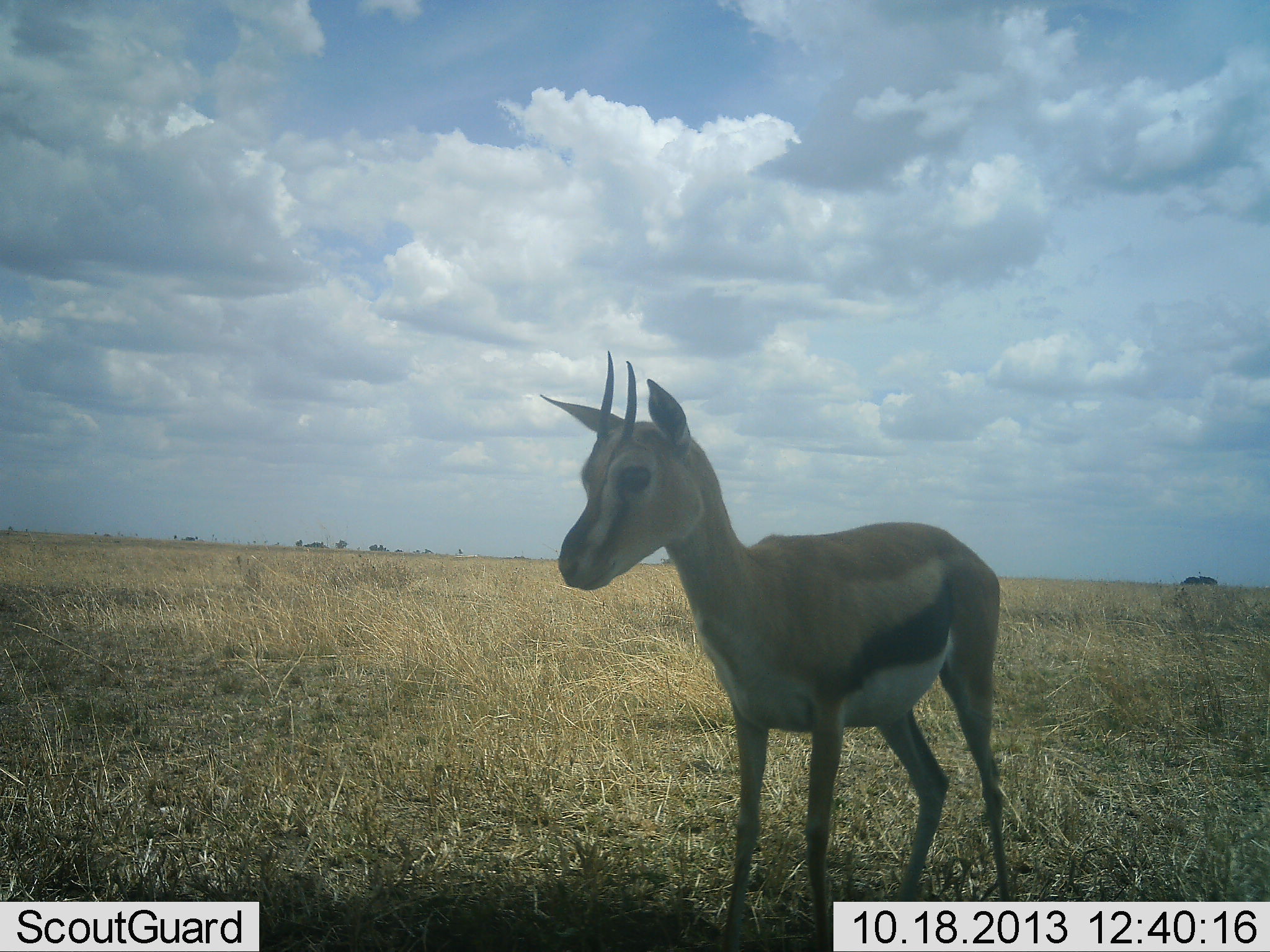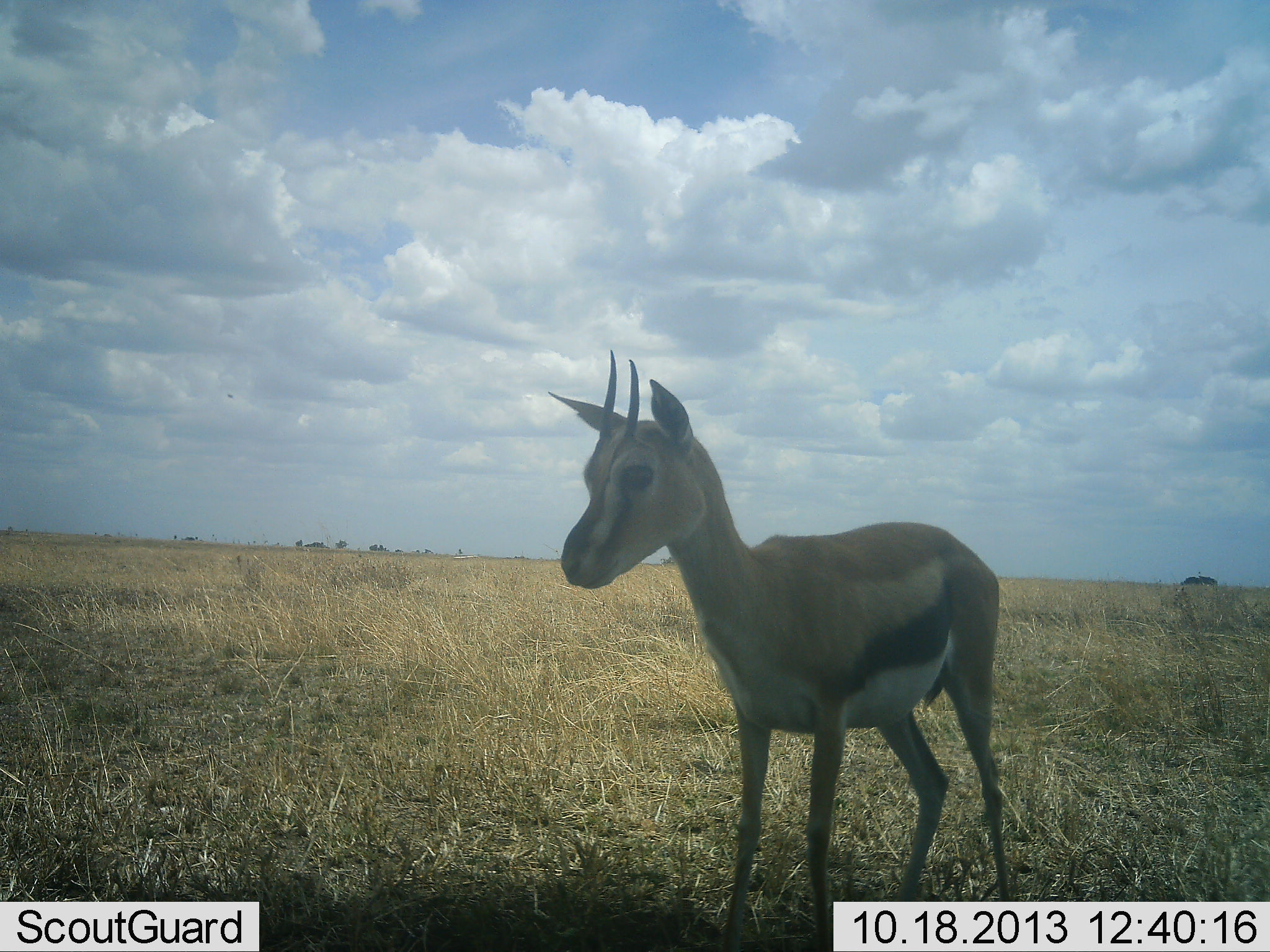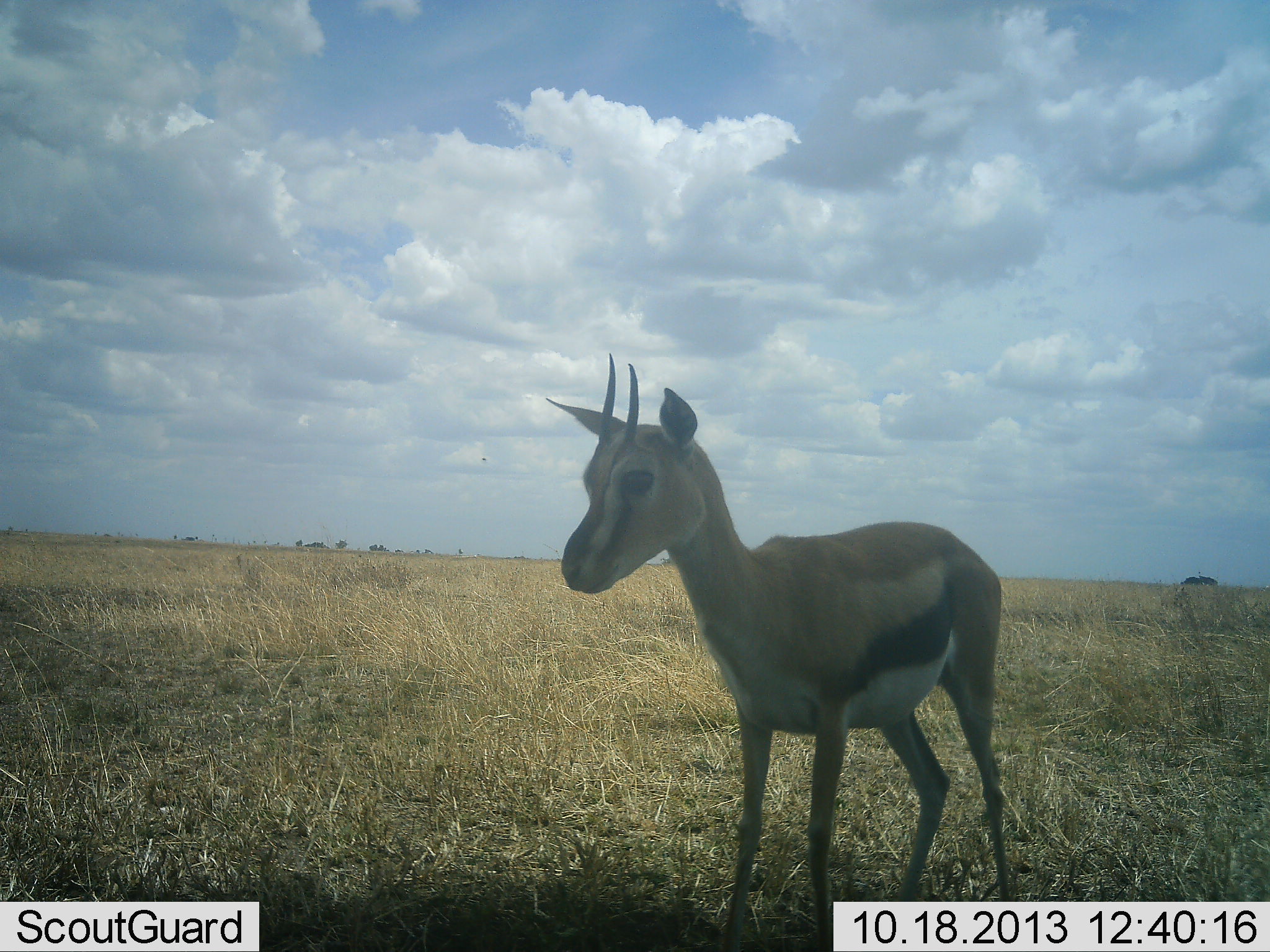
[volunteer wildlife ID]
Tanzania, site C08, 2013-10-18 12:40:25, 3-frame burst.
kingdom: Animalia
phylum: Chordata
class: Mammalia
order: Artiodactyla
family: Bovidae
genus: Eudorcas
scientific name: Eudorcas thomsonii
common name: thomson's gazelle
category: gazellethomsons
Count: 1.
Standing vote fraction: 100%.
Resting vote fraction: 0%.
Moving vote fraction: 0%.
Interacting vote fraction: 0%.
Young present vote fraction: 0%.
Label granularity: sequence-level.